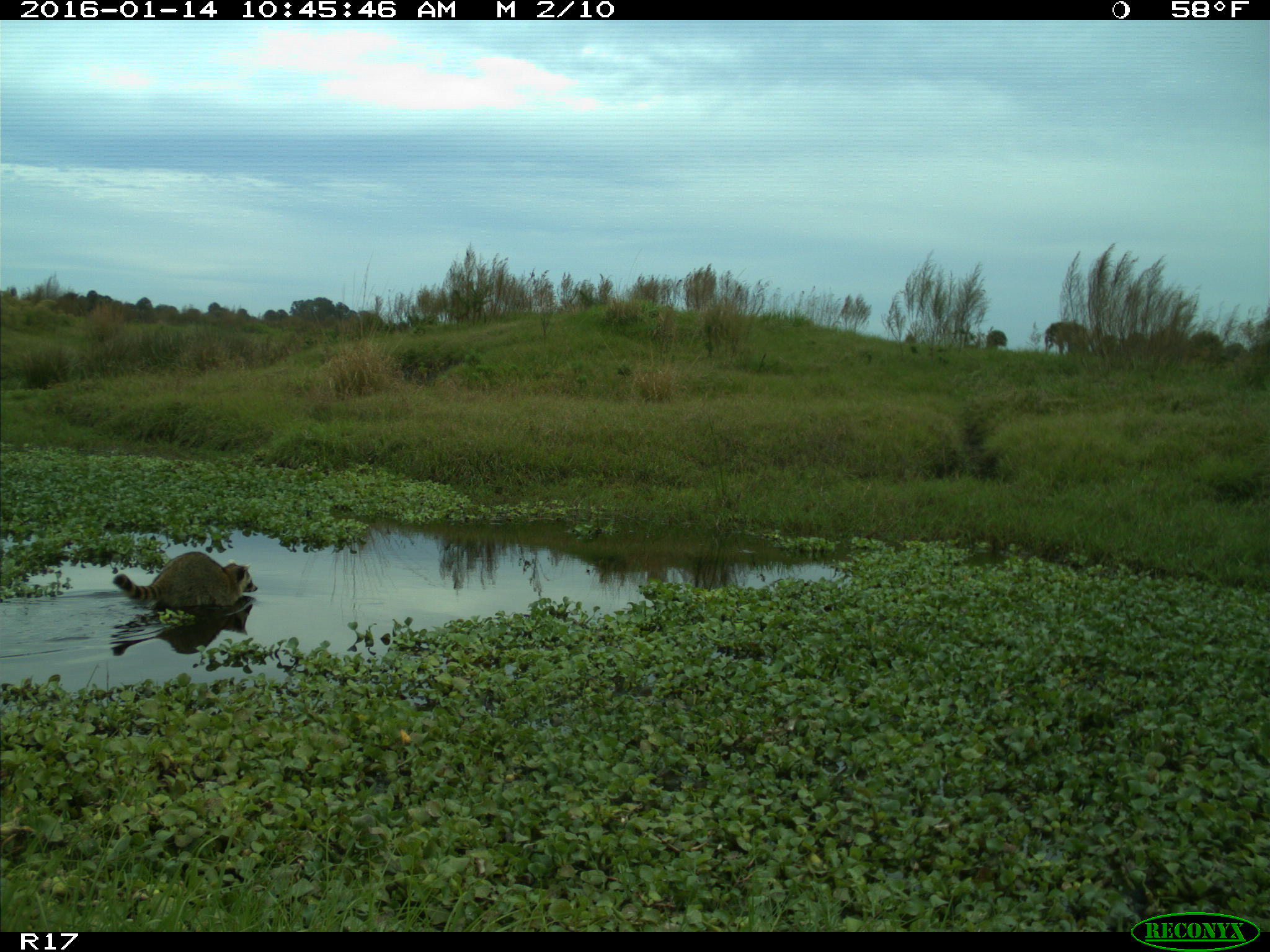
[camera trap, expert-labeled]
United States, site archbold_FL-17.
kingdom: Animalia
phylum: Chordata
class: Mammalia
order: Carnivora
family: Procyonidae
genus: Procyon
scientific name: Procyon lotor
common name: common raccoon